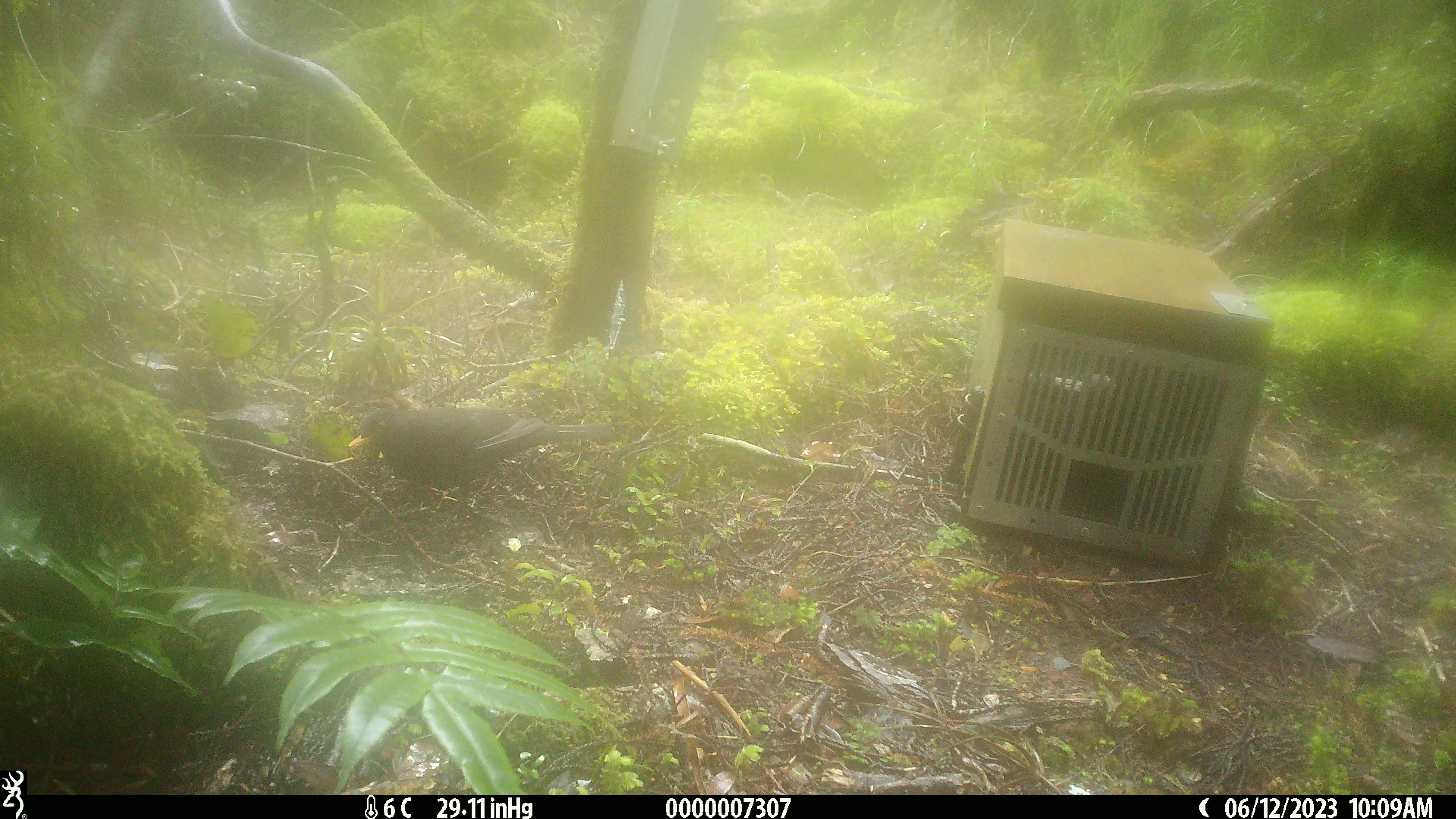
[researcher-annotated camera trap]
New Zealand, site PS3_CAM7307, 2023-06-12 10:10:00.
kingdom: Animalia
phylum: Chordata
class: Aves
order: Passeriformes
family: Turdidae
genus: Turdus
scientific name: Turdus merula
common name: eurasian blackbird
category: blackbird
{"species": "blackbird (eurasian blackbird) (Turdus merula)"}